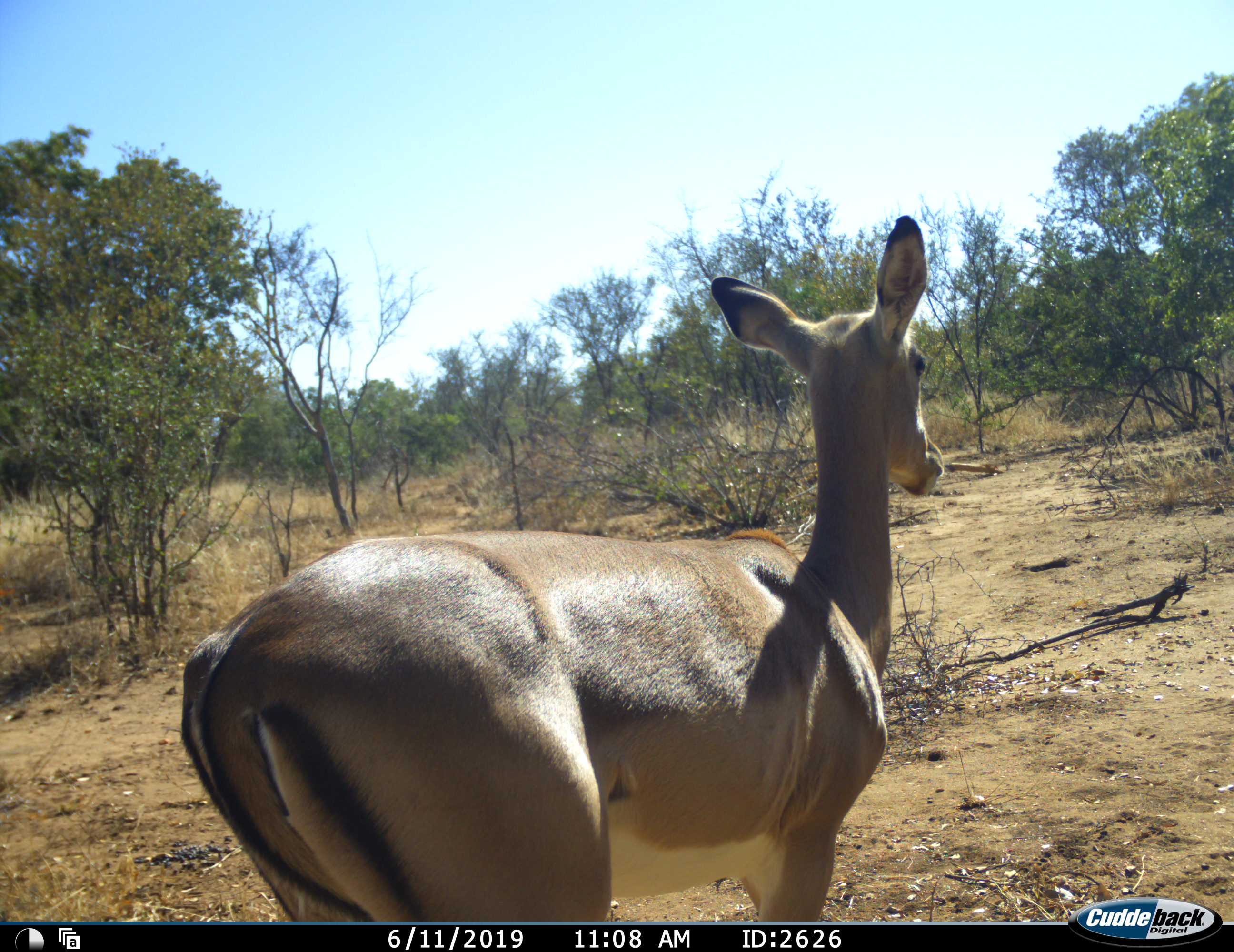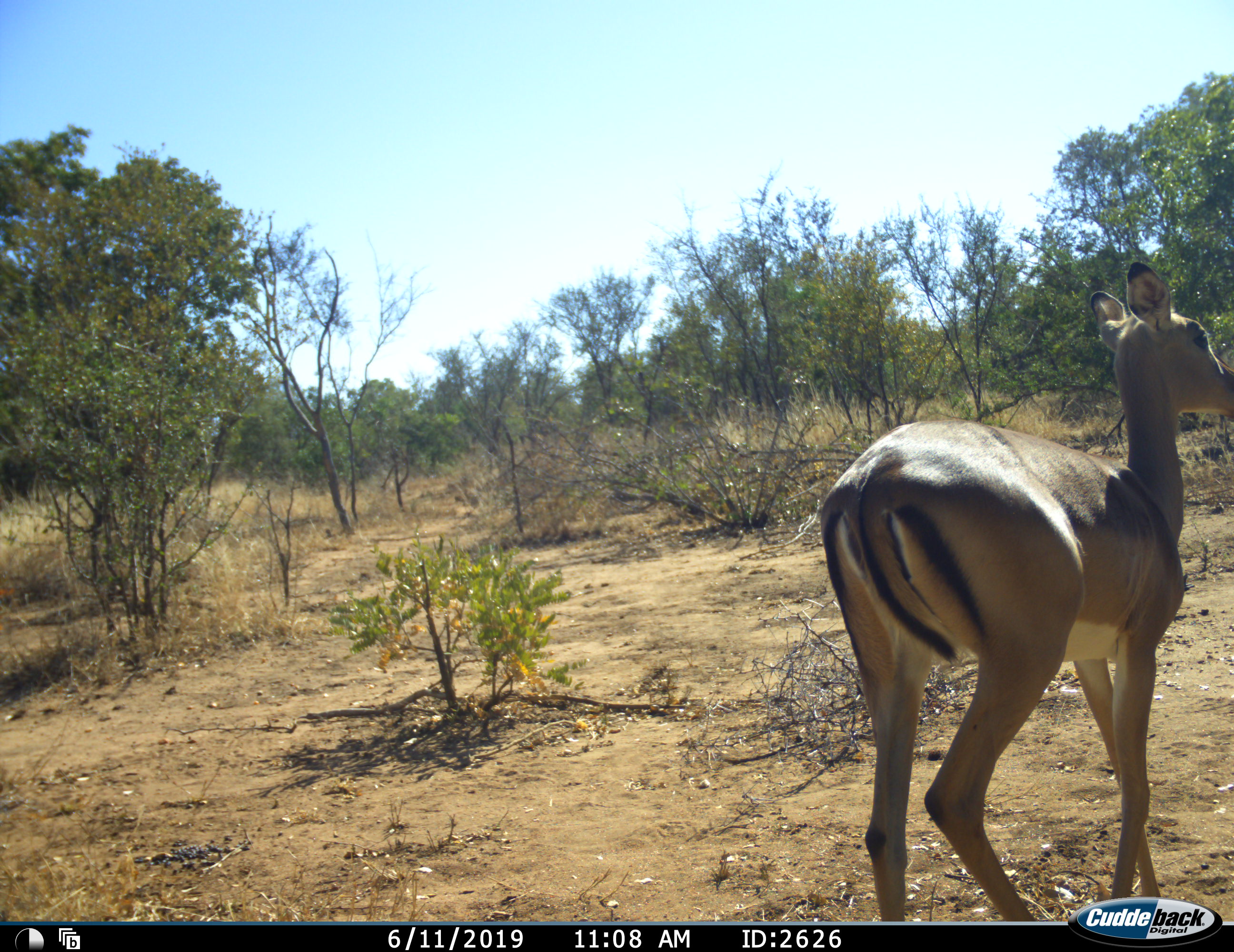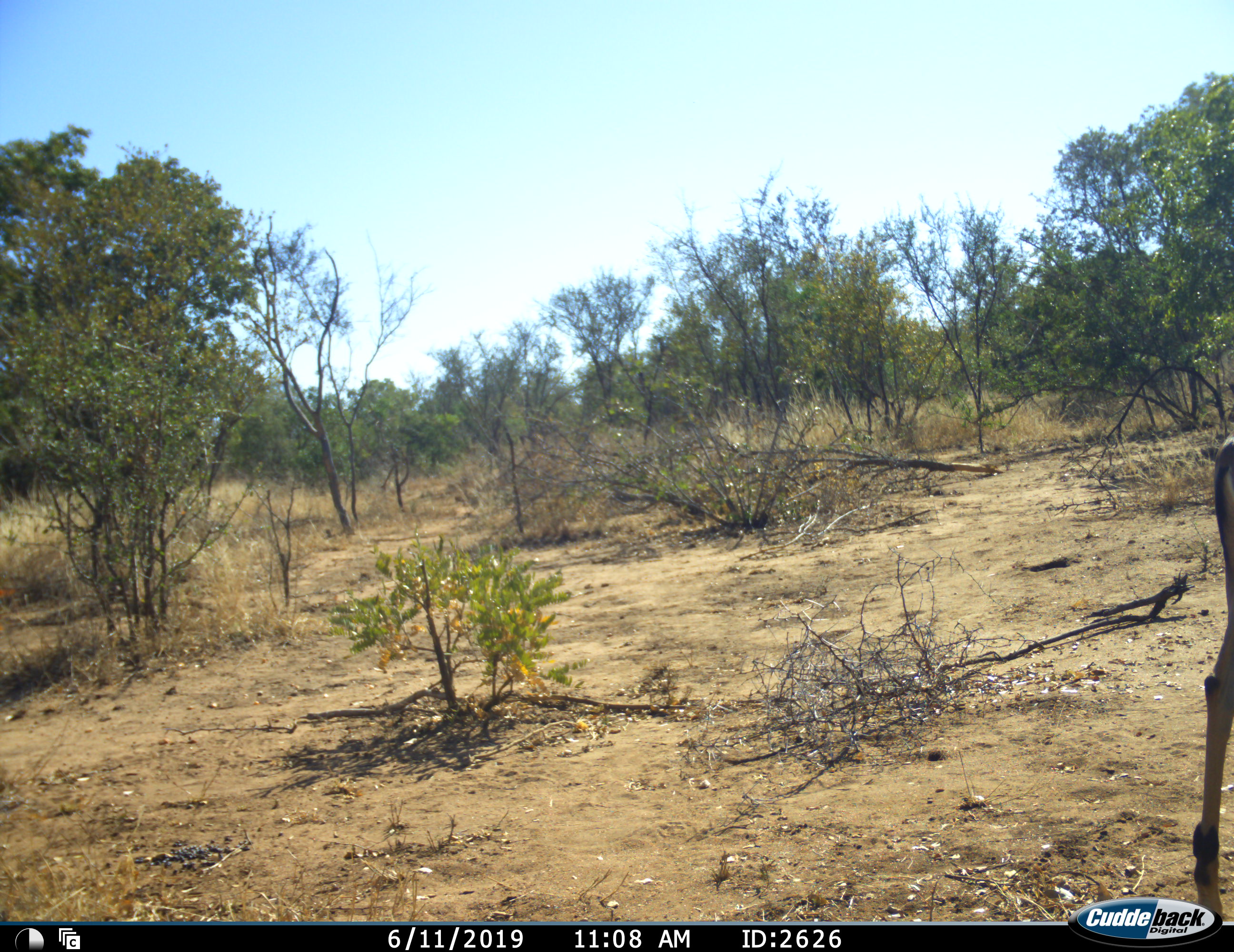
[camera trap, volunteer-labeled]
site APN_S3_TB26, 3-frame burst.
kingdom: Animalia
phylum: Chordata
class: Mammalia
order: Artiodactyla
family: Bovidae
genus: Aepyceros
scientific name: Aepyceros melampus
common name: impala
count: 1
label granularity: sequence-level